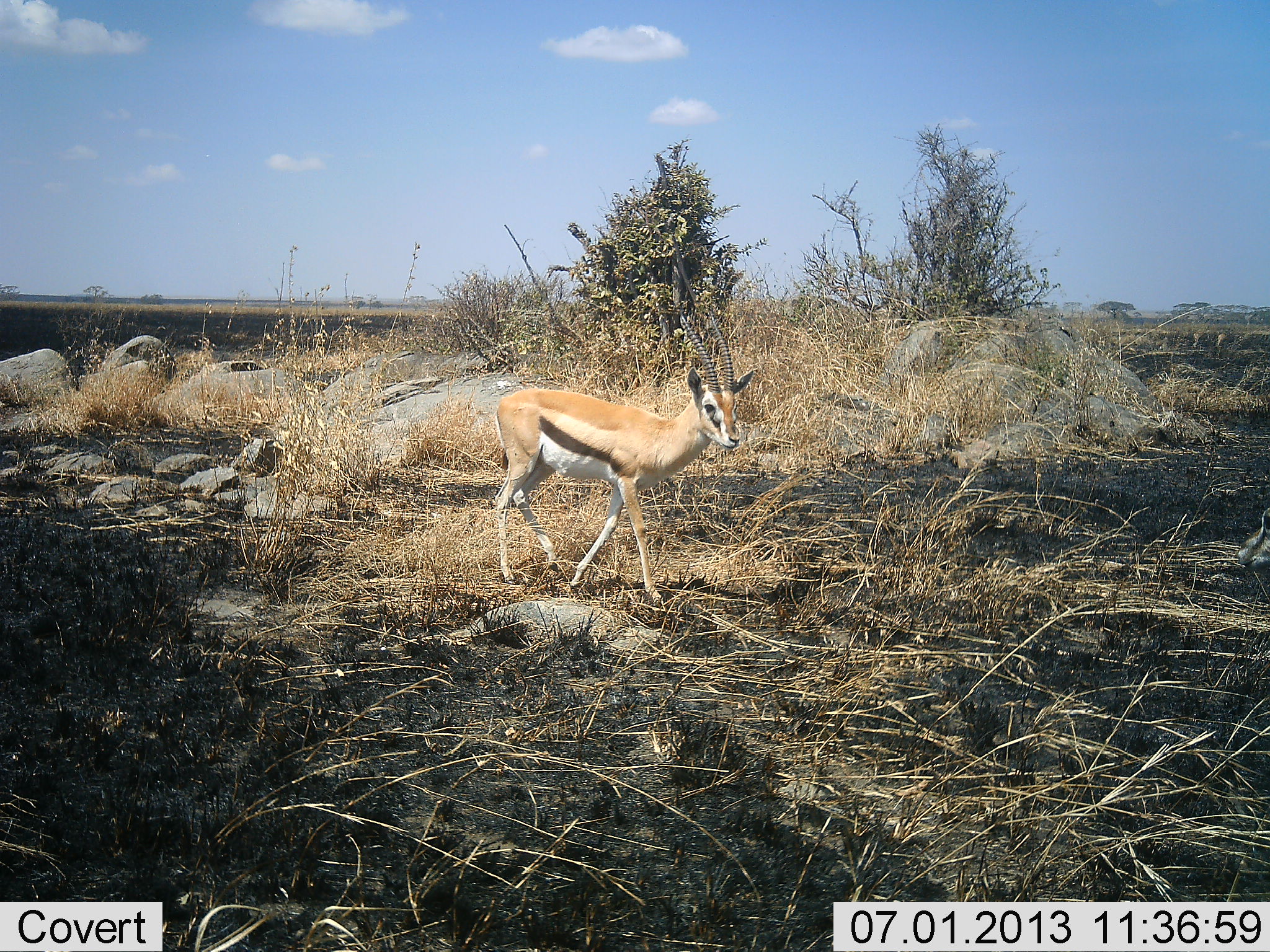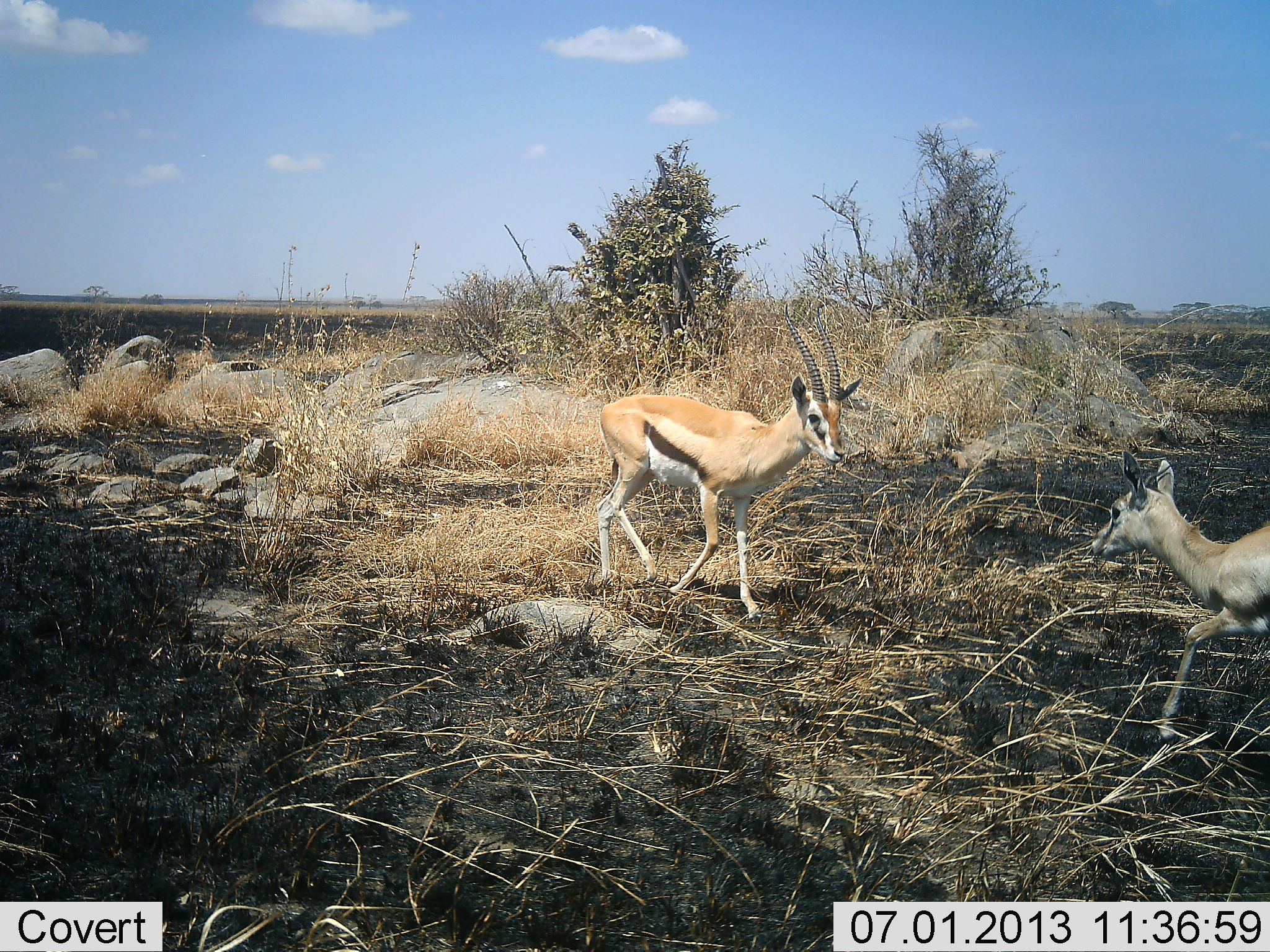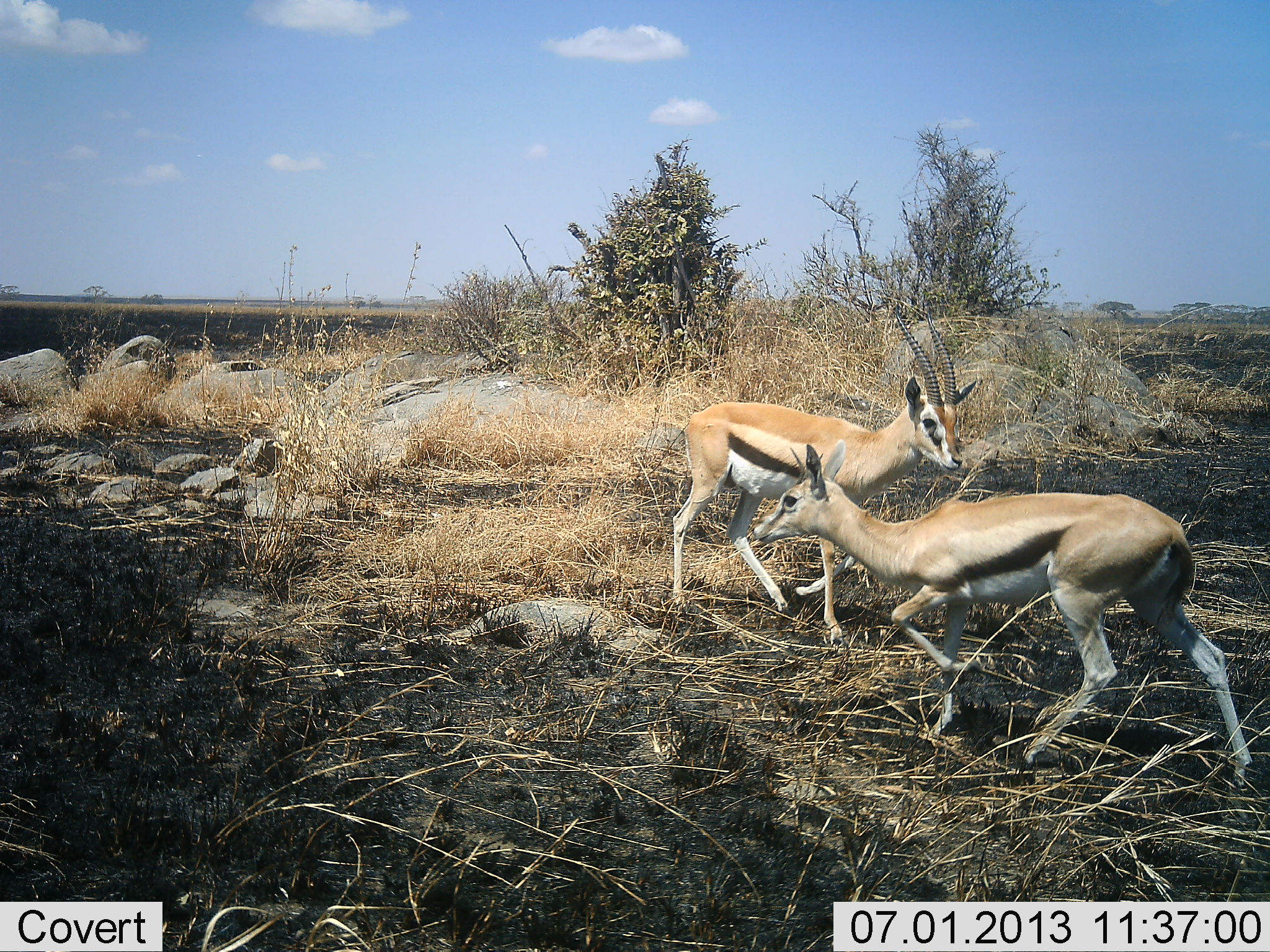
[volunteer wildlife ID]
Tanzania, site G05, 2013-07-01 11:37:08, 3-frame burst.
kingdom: Animalia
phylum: Chordata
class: Mammalia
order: Artiodactyla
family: Bovidae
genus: Eudorcas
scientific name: Eudorcas thomsonii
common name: thomson's gazelle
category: gazellethomsons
Gazellethomsons (thomson's gazelle) (Eudorcas thomsonii), count 2. Behavior (volunteer vote fractions): standing 0%, resting 0%, moving 93%, interacting 21%. Young present (vote fraction): 7%. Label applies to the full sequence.